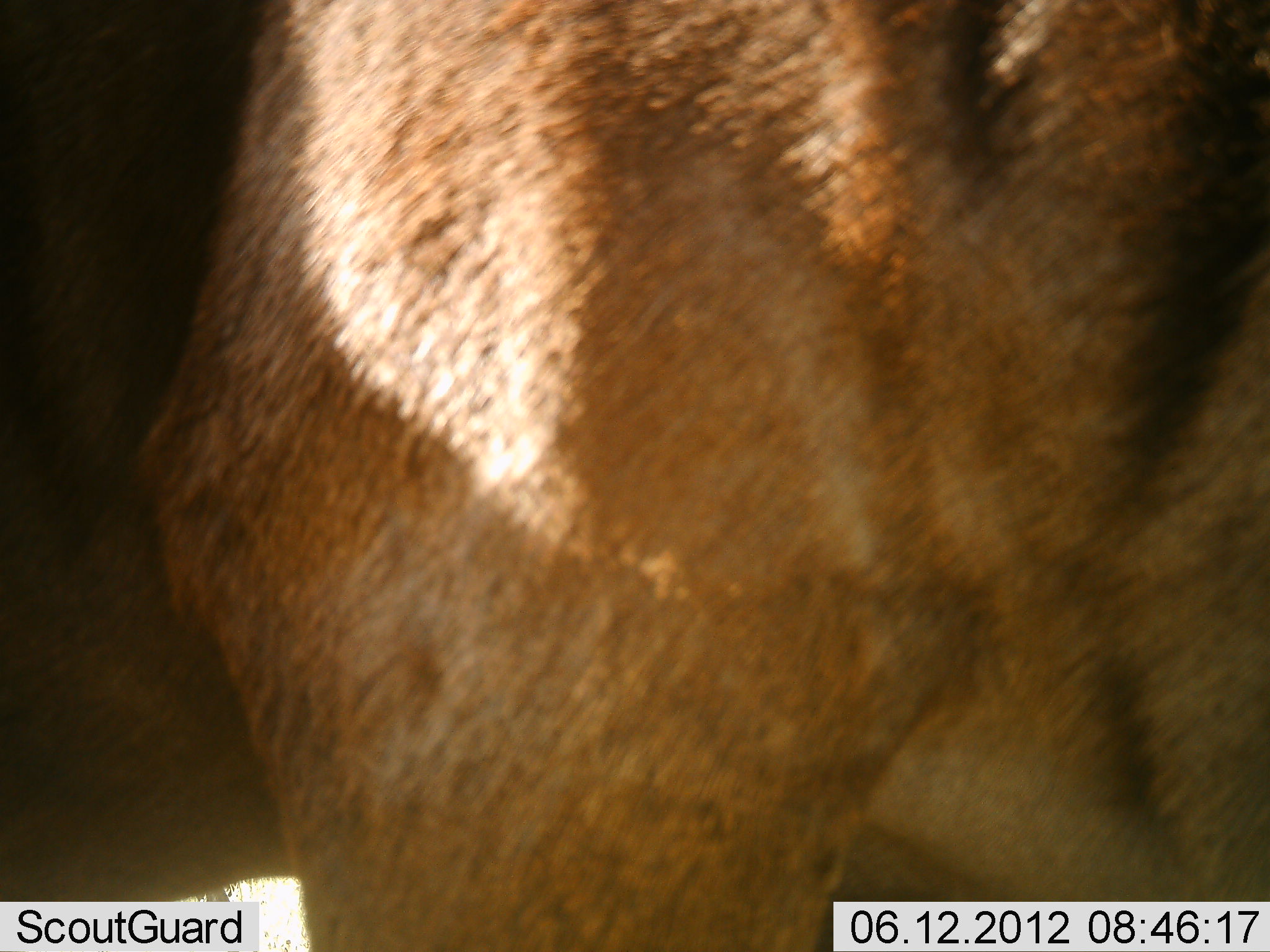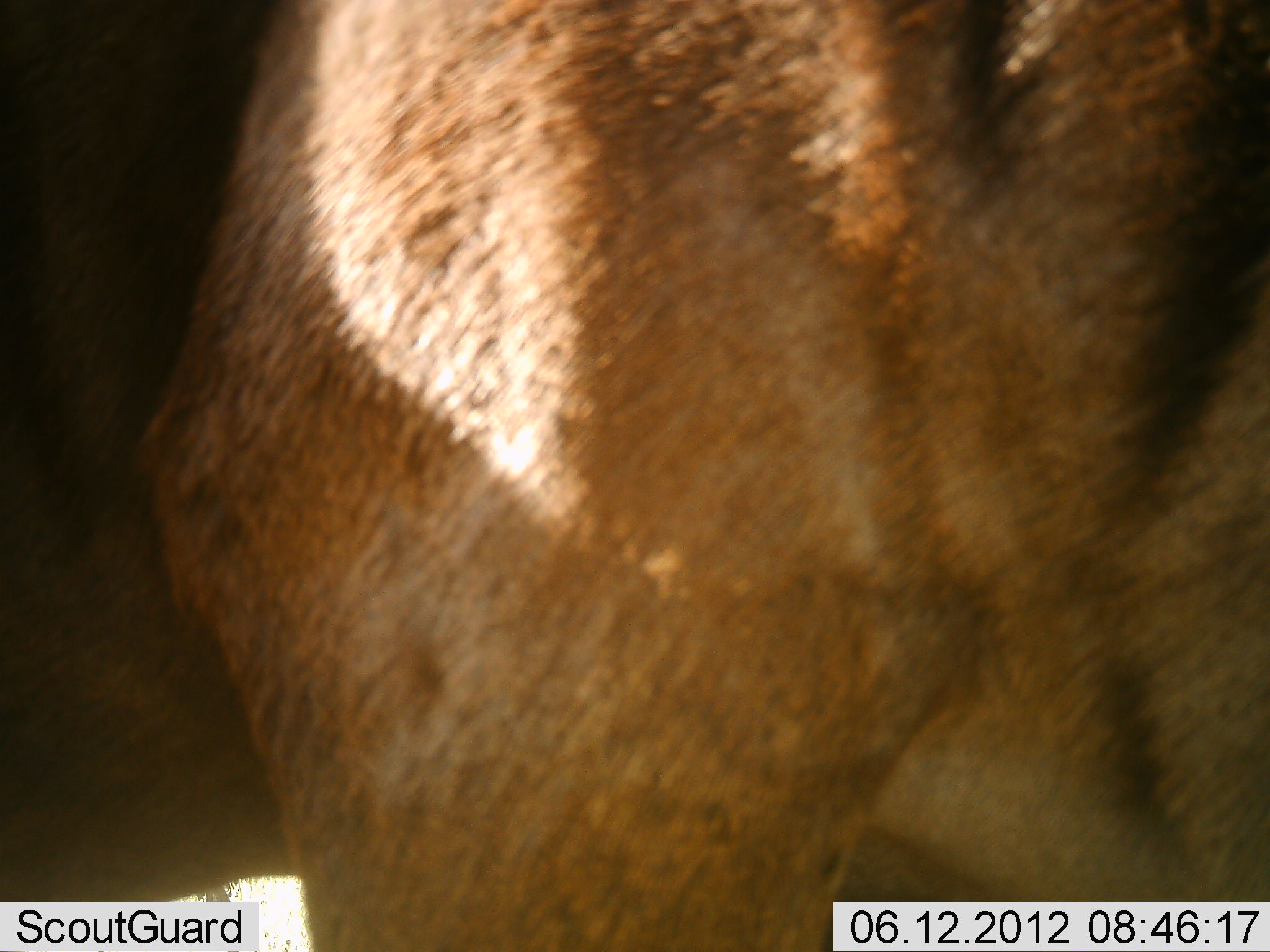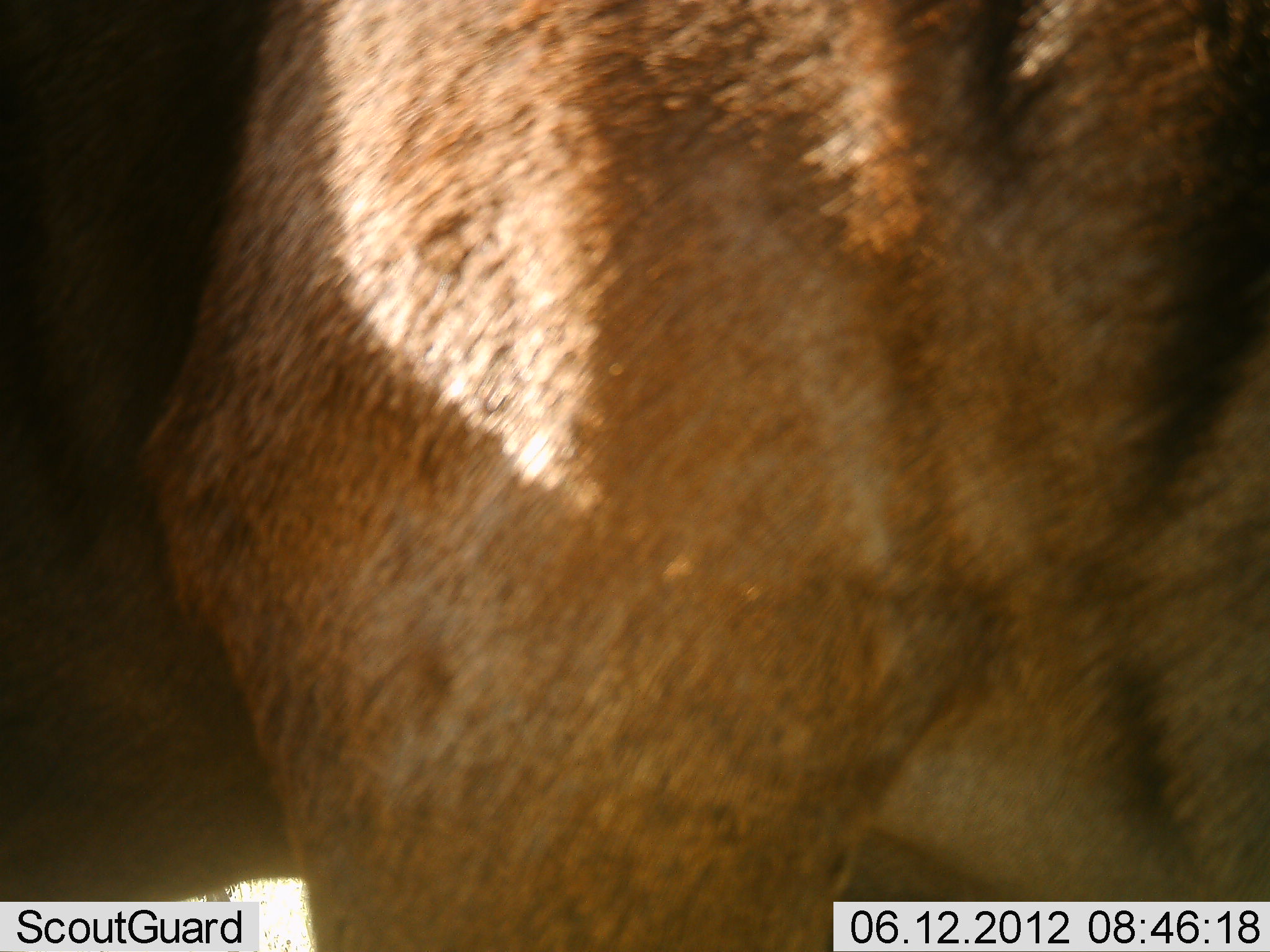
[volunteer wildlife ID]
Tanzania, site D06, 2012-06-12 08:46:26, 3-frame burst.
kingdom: Animalia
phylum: Chordata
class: Mammalia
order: Artiodactyla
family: Bovidae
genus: Connochaetes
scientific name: Connochaetes taurinus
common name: blue wildebeest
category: wildebeest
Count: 1.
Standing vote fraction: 90%.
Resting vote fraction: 0%.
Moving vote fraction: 10%.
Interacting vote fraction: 0%.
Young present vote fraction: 0%.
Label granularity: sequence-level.